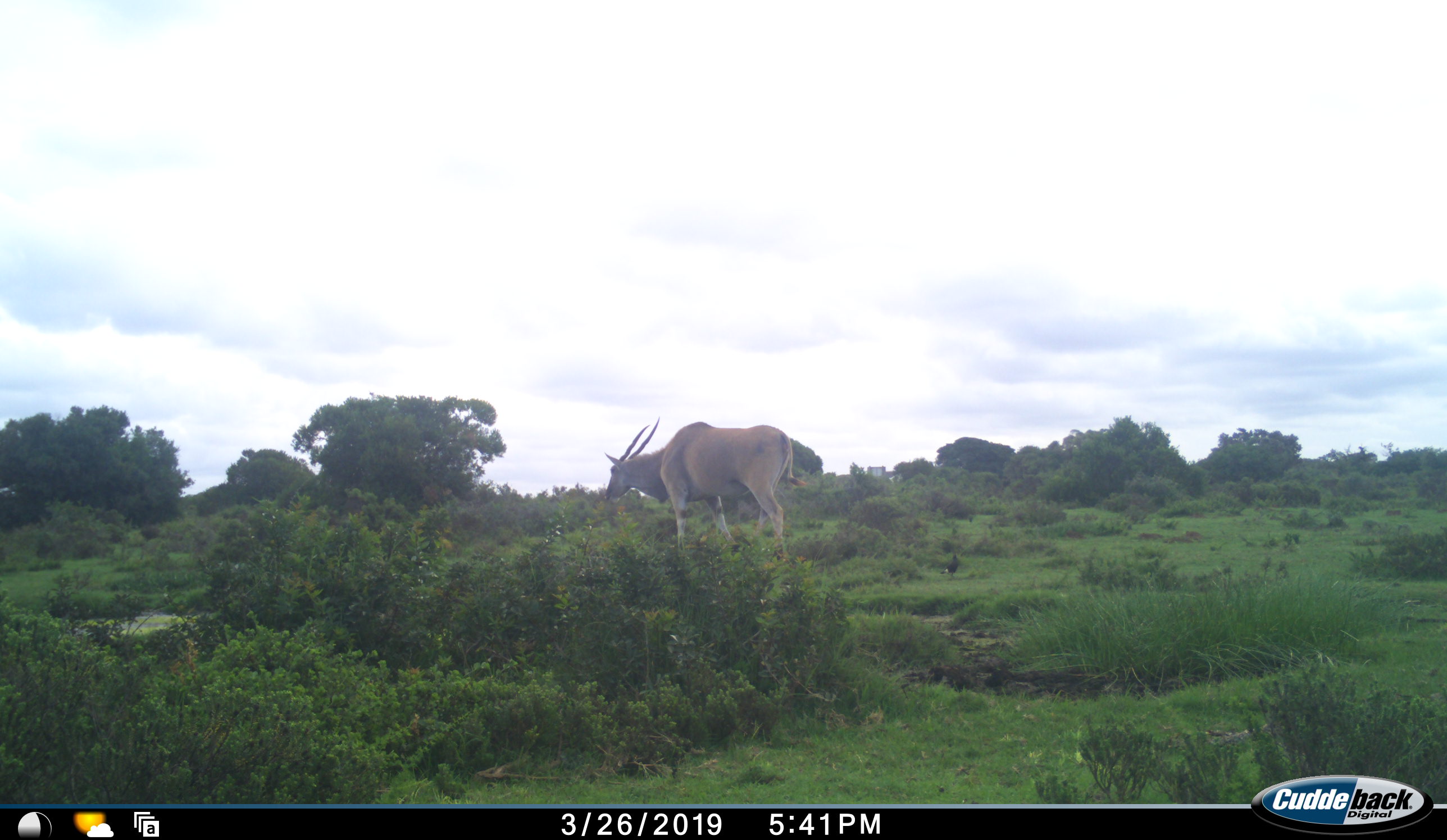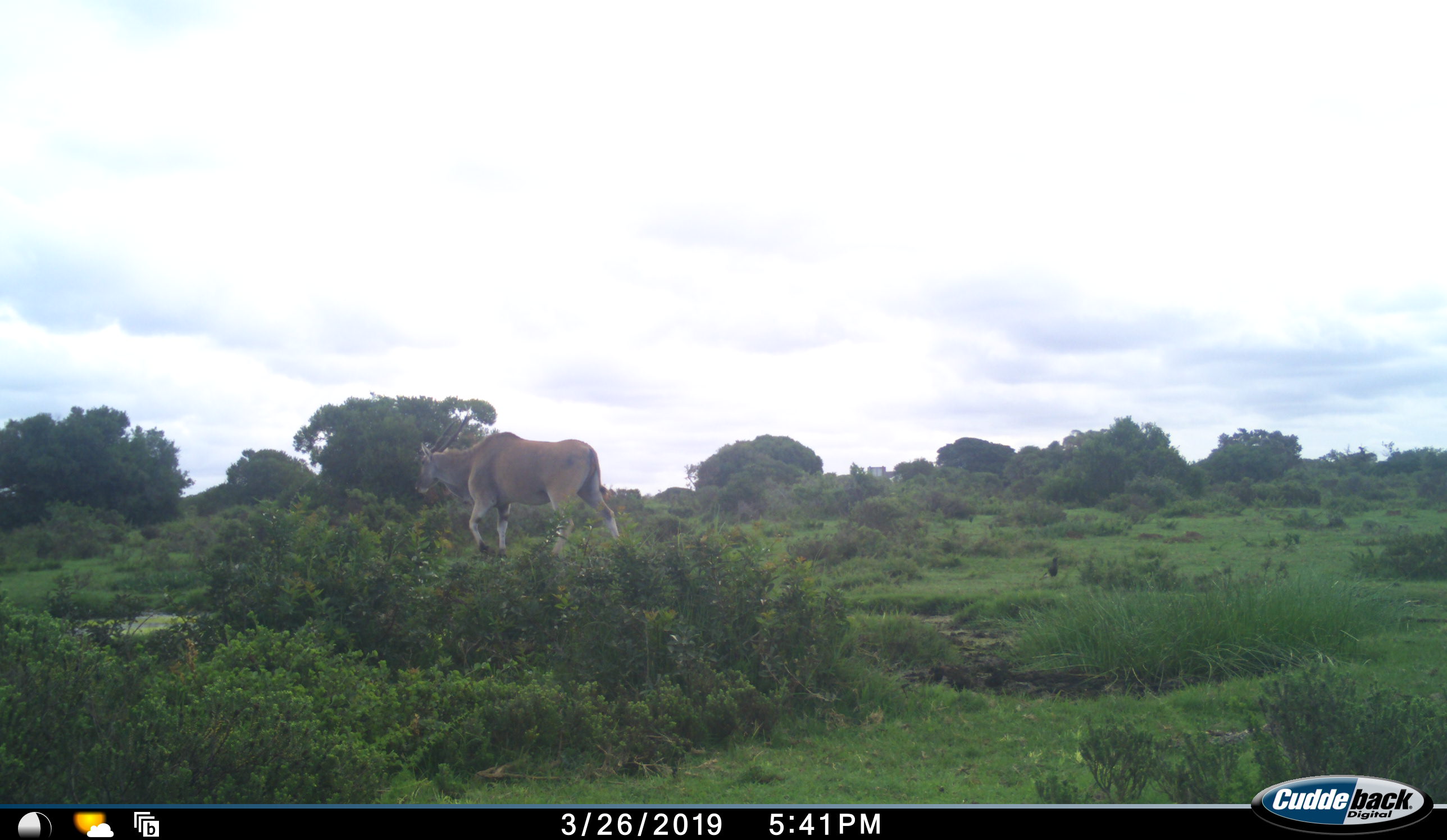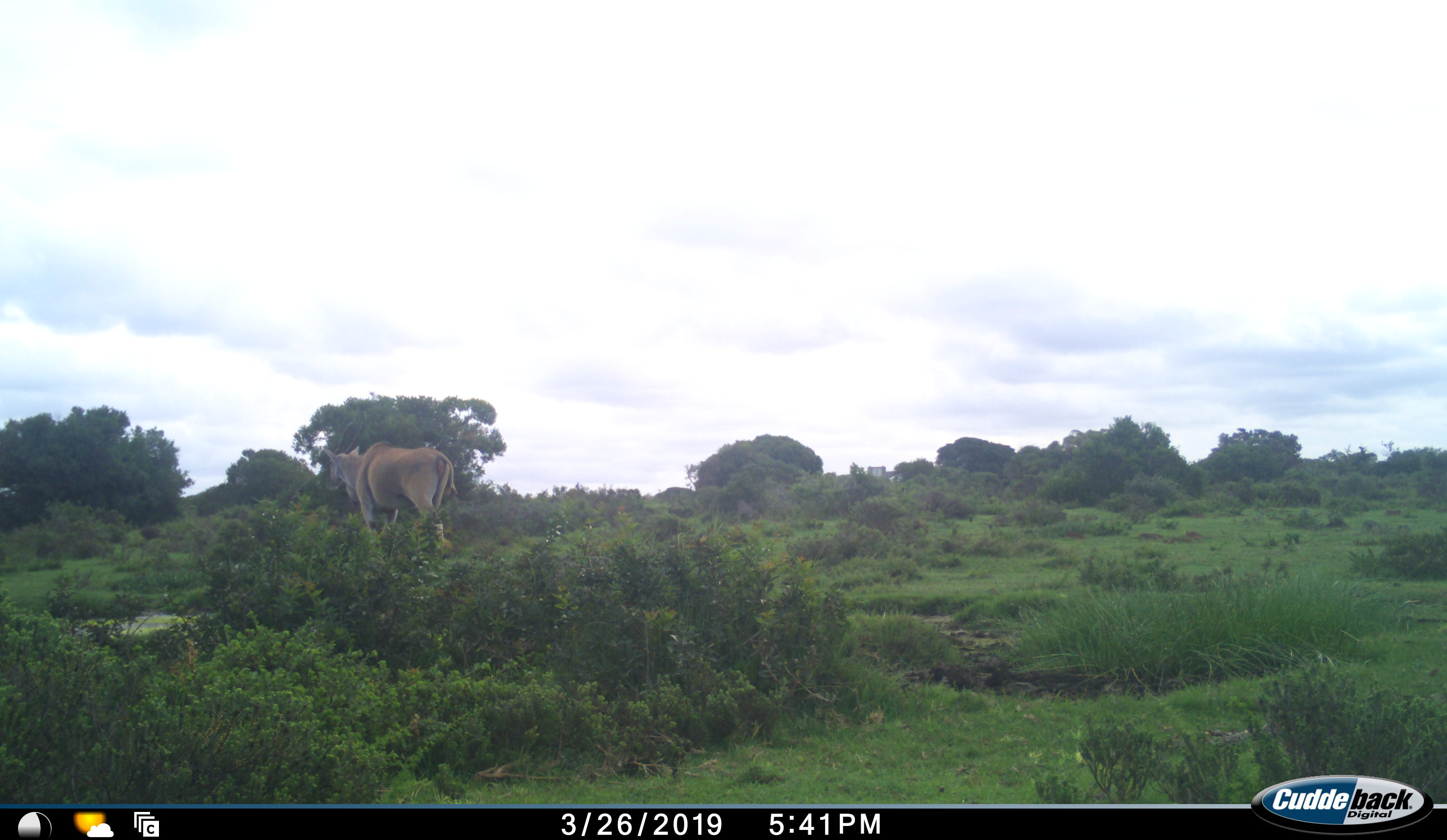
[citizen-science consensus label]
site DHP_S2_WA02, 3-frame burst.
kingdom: Animalia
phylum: Chordata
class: Mammalia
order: Artiodactyla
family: Bovidae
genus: Tragelaphus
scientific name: Tragelaphus oryx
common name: eland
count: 1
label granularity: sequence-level